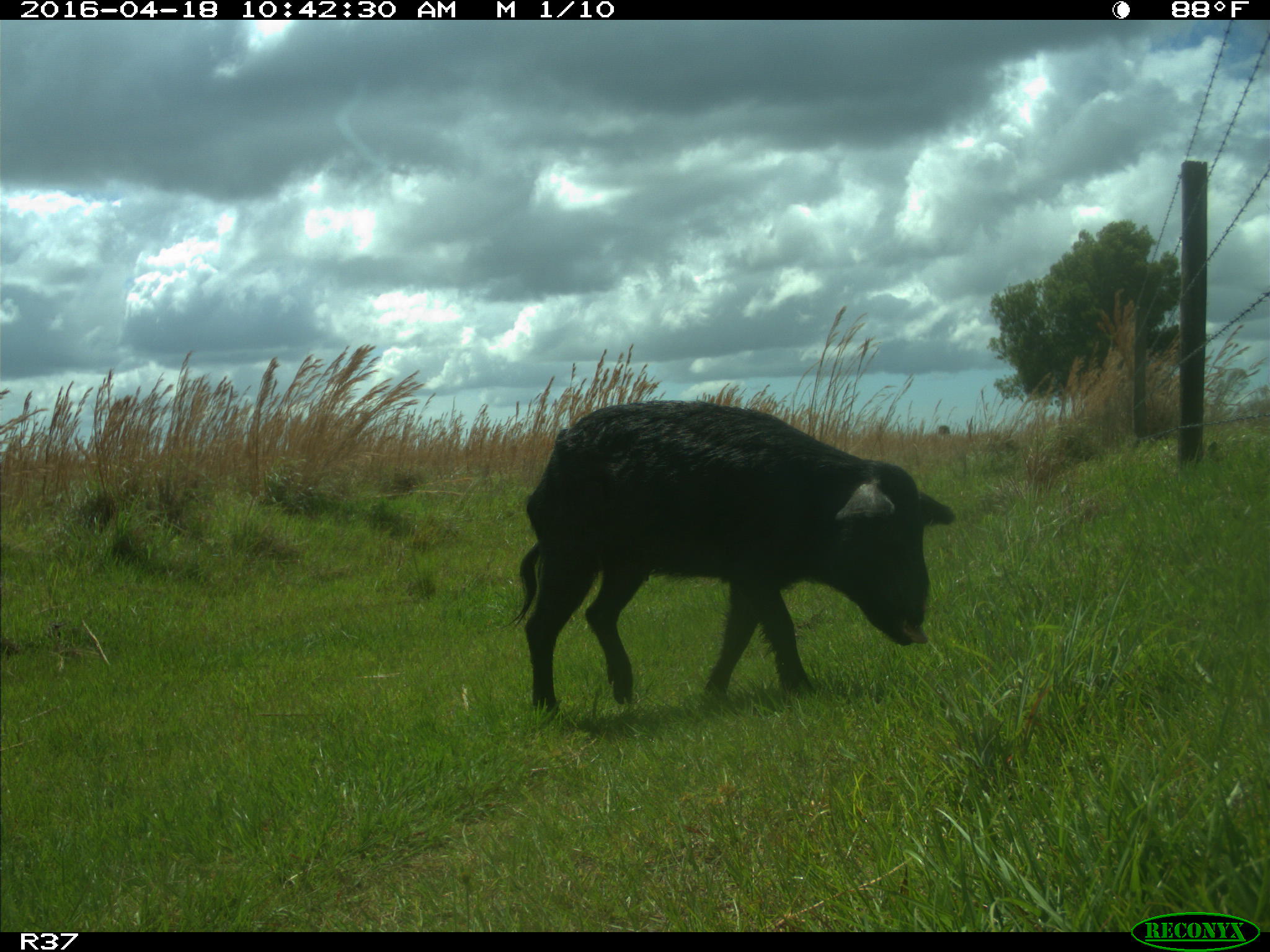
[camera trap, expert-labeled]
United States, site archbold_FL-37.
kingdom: Animalia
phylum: Chordata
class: Mammalia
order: Artiodactyla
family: Suidae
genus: Sus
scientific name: Sus scrofa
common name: wild boar